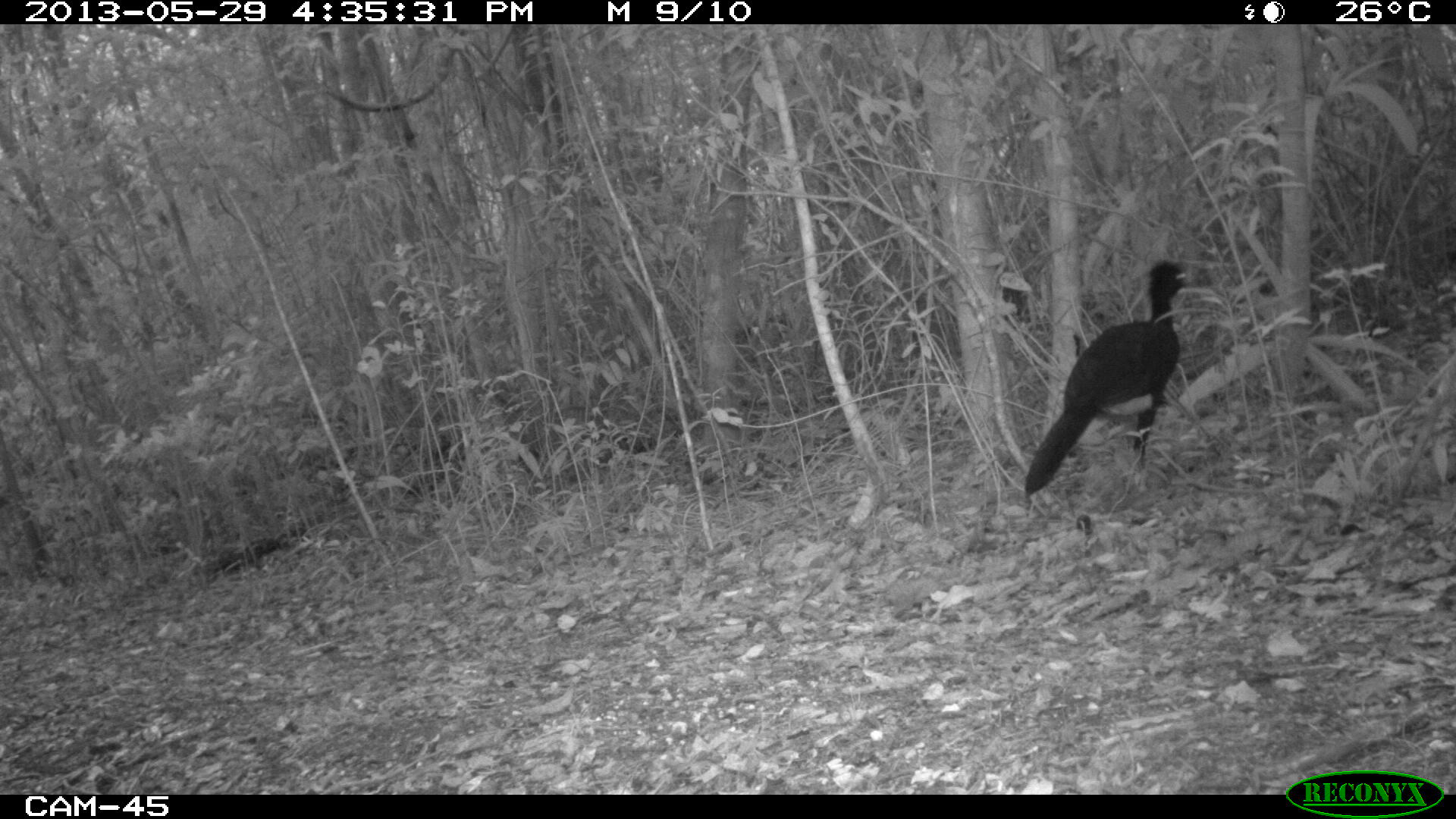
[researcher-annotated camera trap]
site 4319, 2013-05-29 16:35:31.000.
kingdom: Animalia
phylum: Chordata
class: Aves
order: Galliformes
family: Cracidae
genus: Crax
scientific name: Crax rubra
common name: great curassow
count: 2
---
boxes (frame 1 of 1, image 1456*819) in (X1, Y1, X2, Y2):
crax rubra: (1021, 257, 1193, 500)